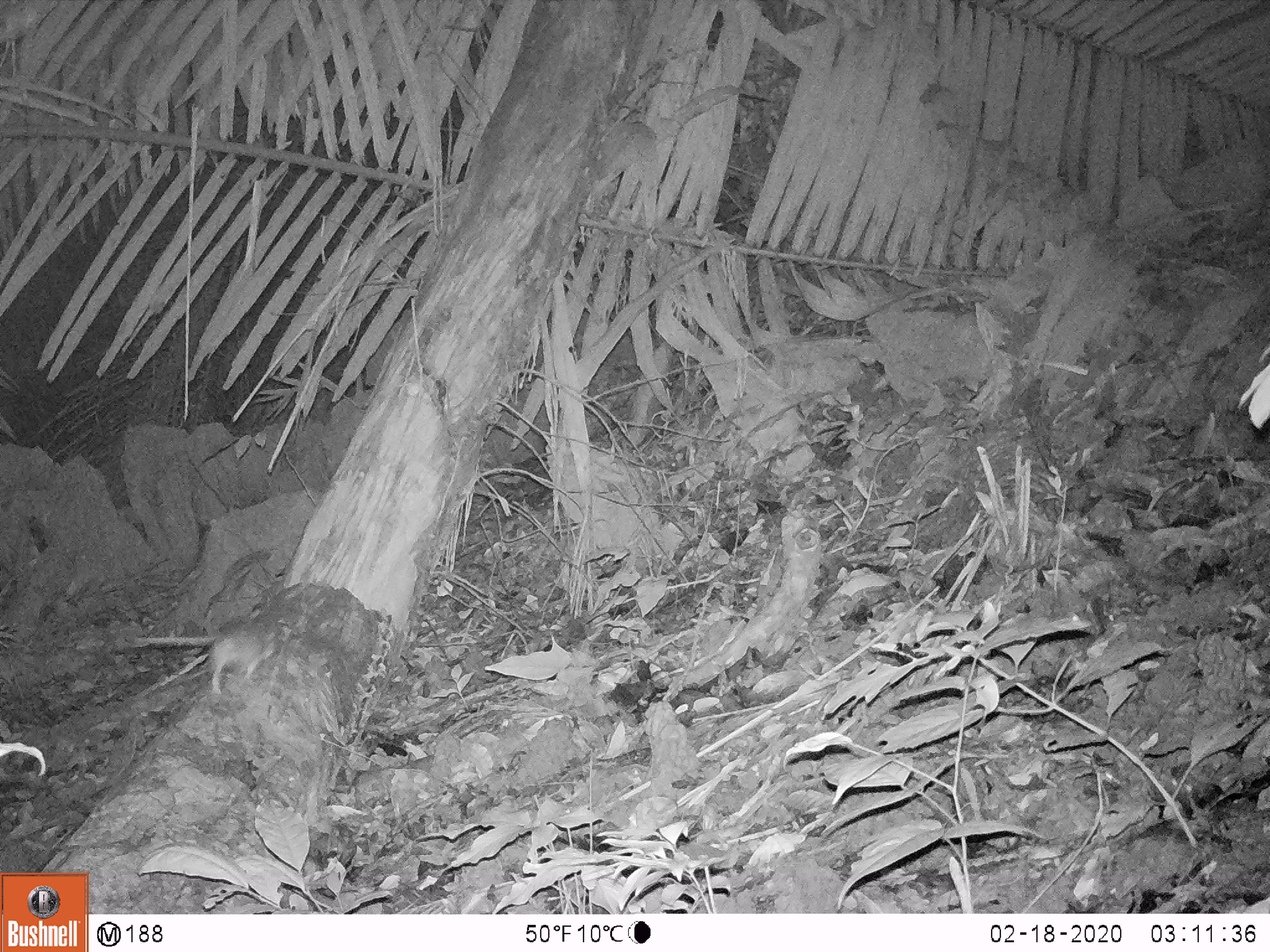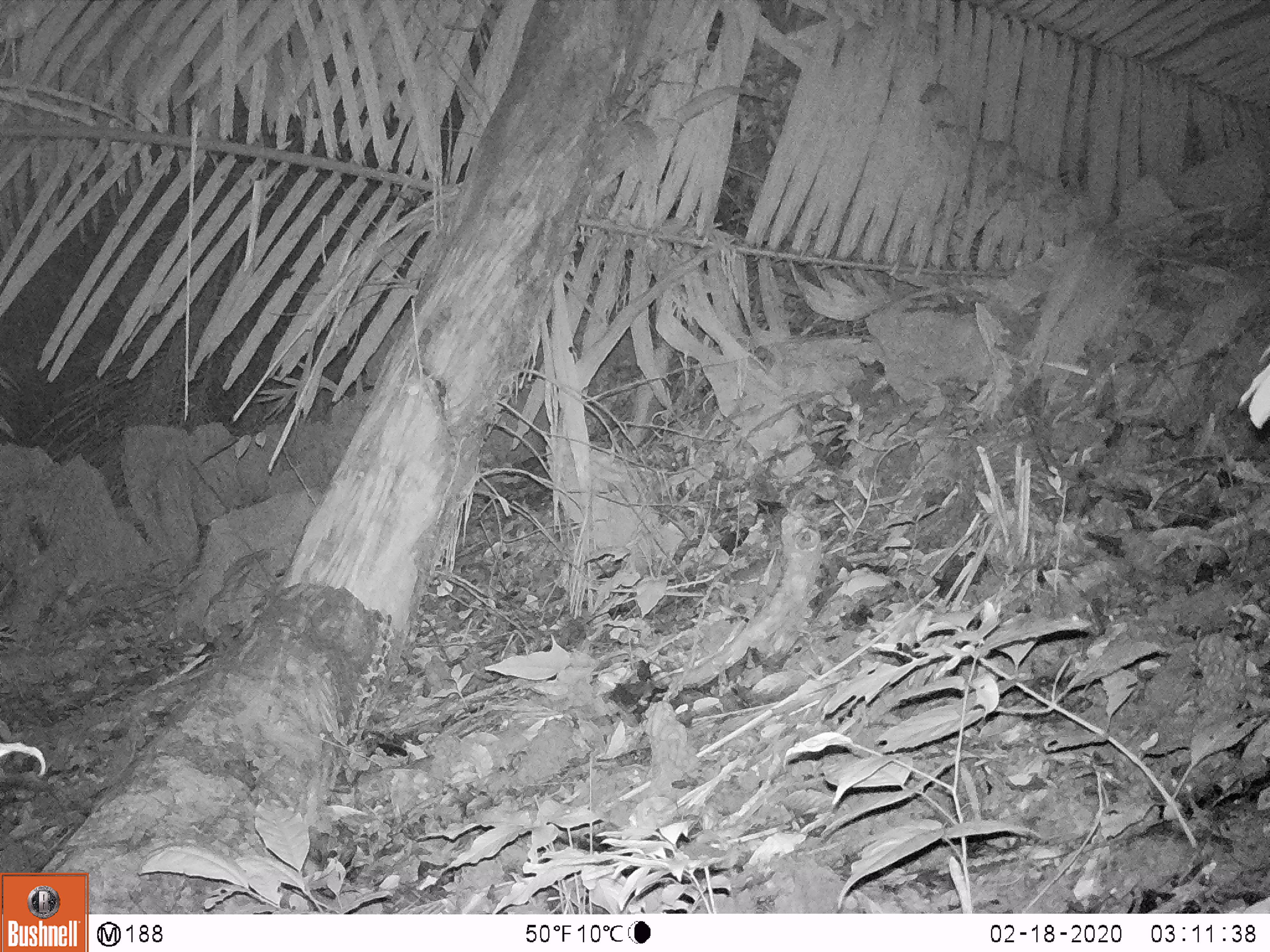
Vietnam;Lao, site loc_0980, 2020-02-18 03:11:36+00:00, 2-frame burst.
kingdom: Animalia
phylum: Chordata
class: Mammalia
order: Rodentia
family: Muridae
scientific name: Muridae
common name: old-world mice and rats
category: unidentified murid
Unidentified murid (old-world mice and rats) (Muridae). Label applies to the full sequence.